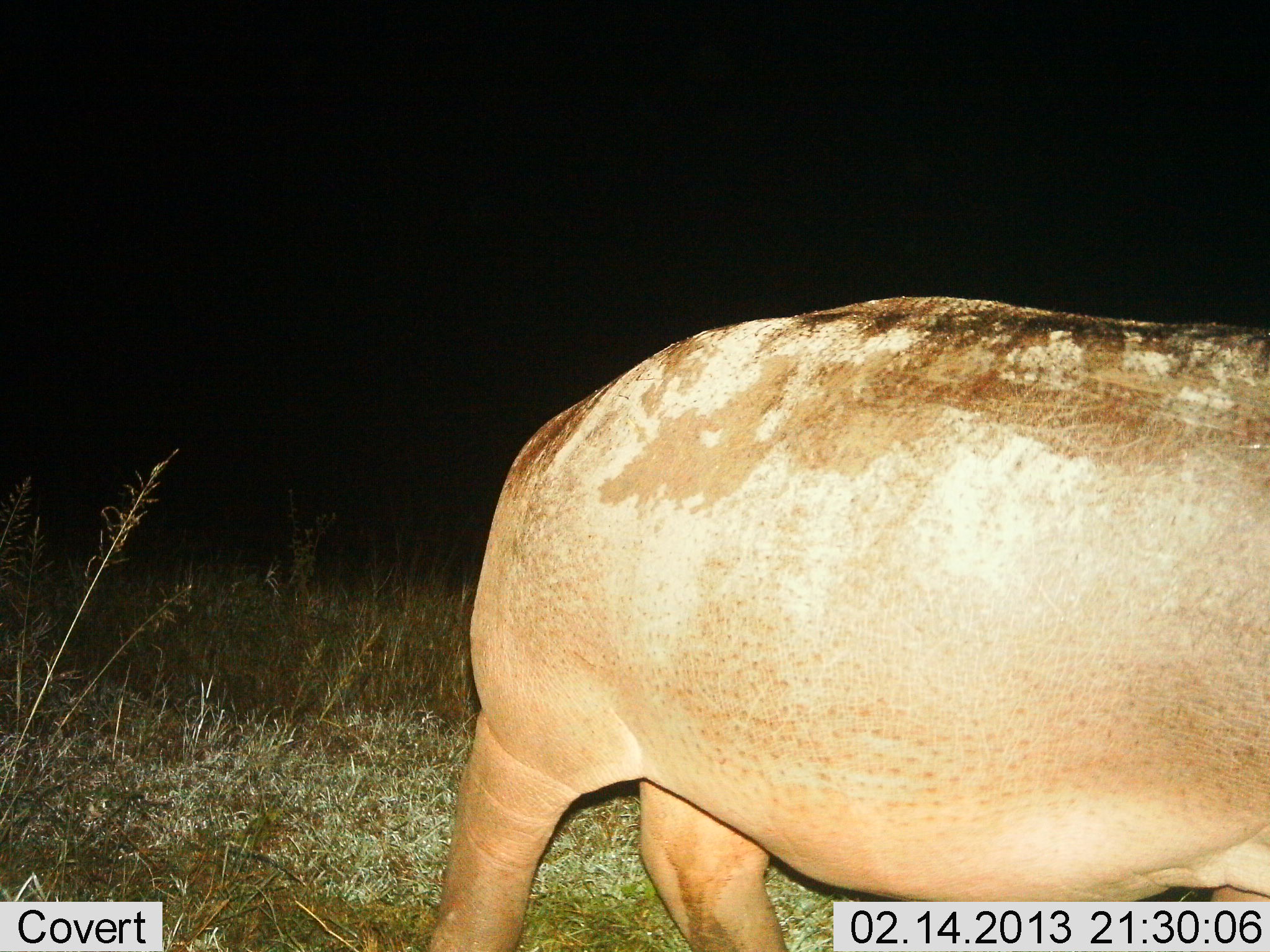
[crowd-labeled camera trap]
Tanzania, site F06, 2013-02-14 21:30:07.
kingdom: Animalia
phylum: Chordata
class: Mammalia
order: Artiodactyla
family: Hippopotamidae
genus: Hippopotamus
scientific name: Hippopotamus amphibius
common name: hippopotamus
Hippopotamus (Hippopotamus amphibius), count 1. Behavior (volunteer vote fractions): standing 63%, resting 0%, moving 30%, interacting 0%. Young present (vote fraction): 0%. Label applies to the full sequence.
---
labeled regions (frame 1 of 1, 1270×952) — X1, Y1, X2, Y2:
animal: 420, 298, 1267, 949